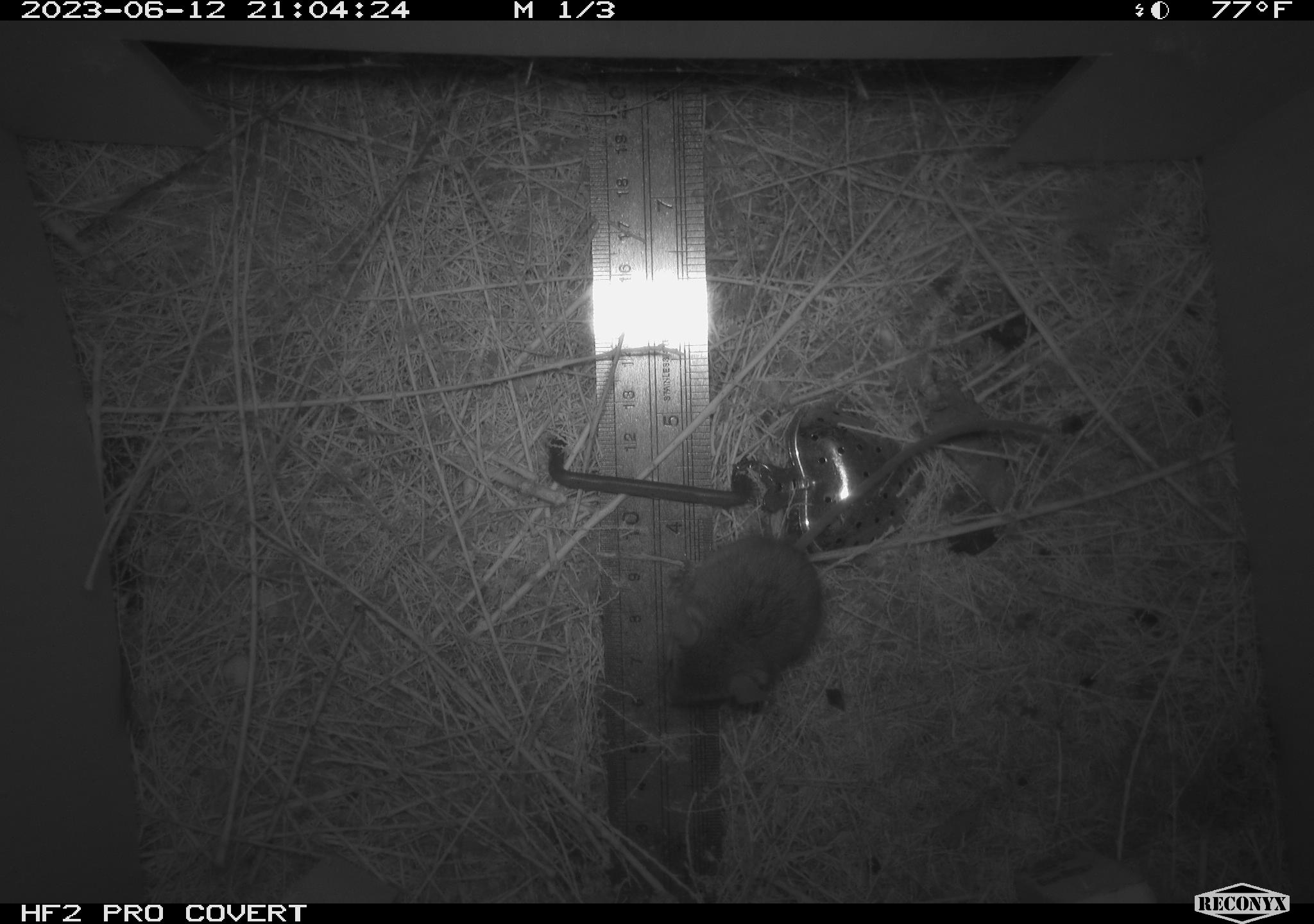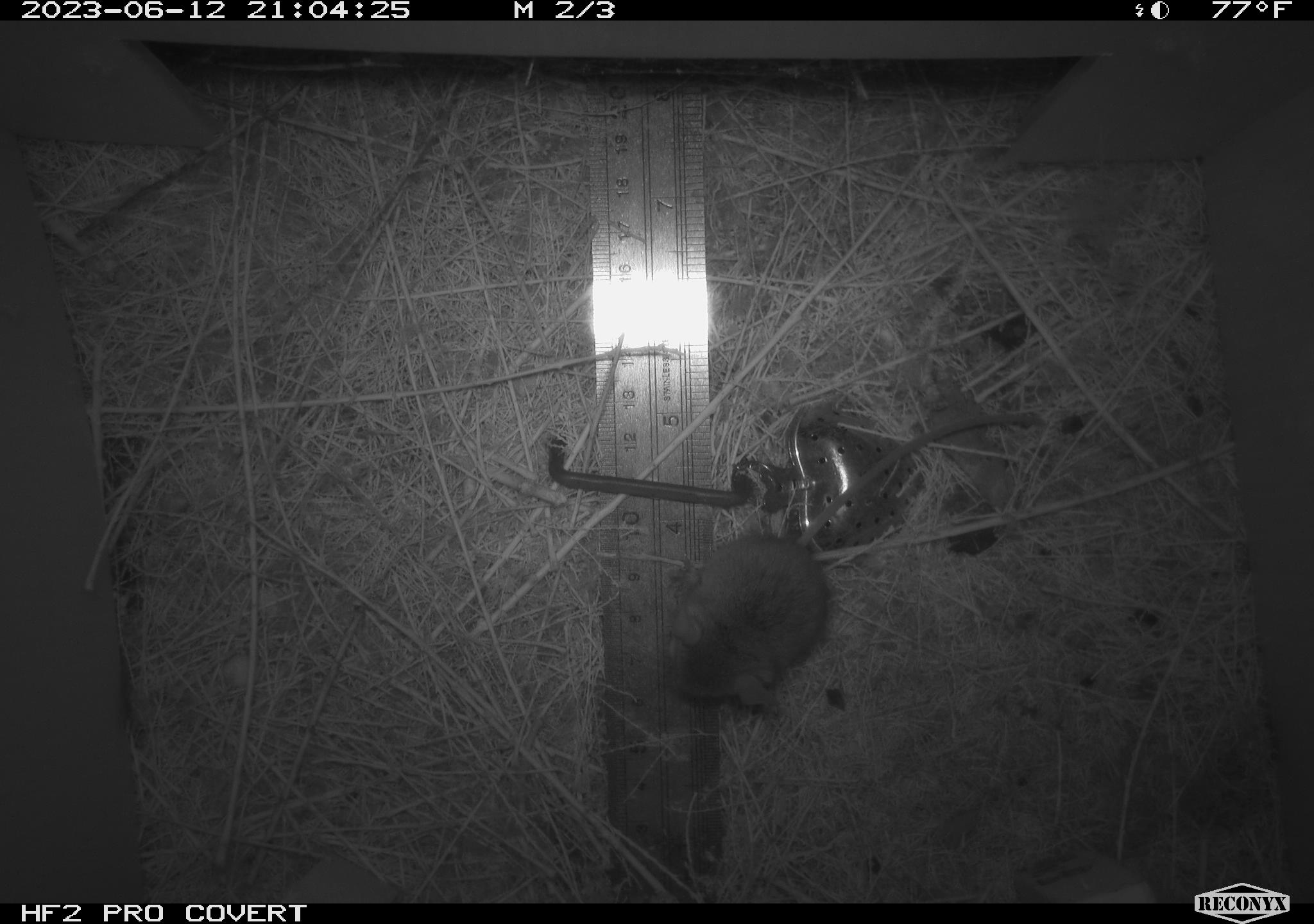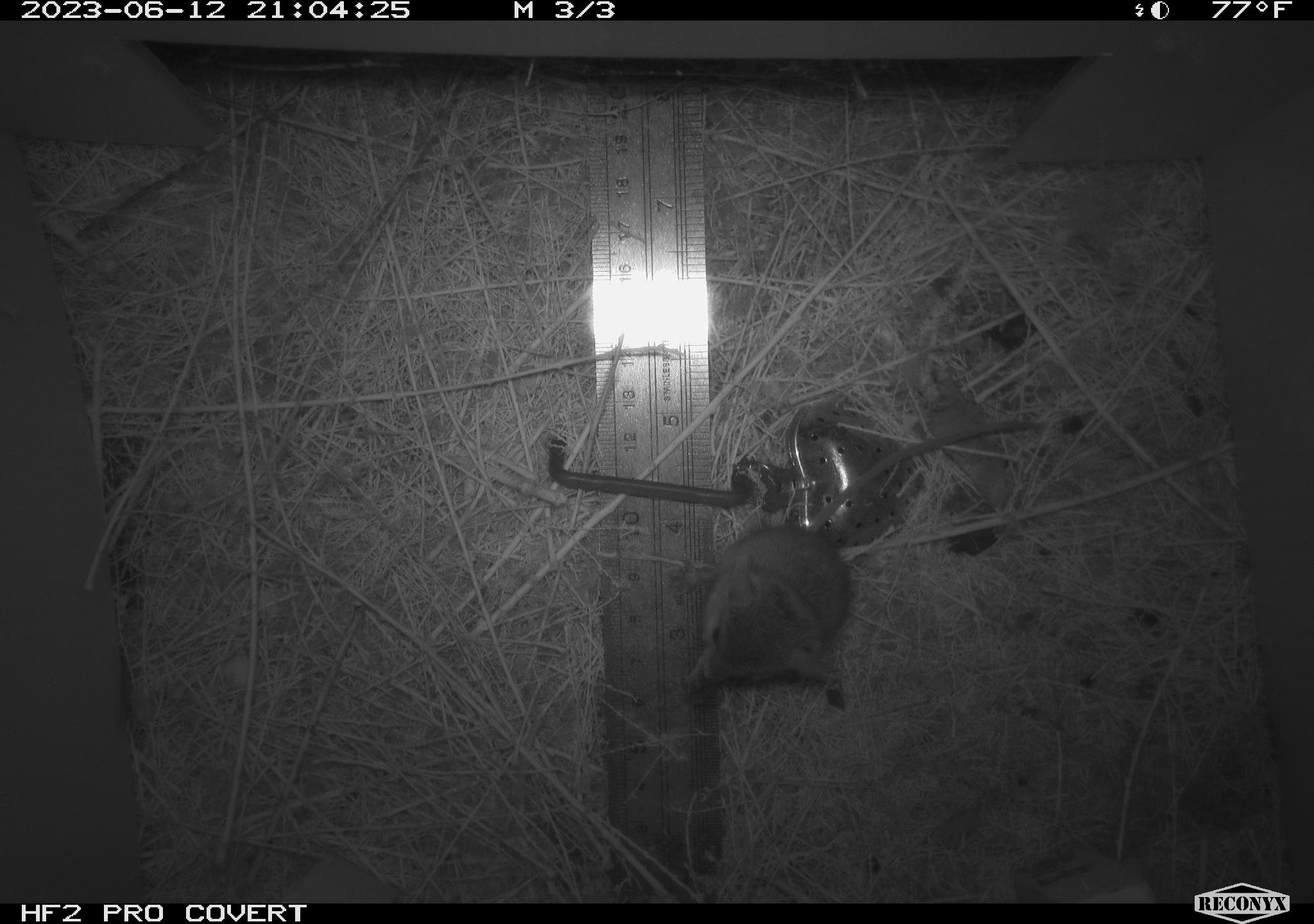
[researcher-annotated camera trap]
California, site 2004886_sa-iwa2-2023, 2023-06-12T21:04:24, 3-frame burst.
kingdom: Animalia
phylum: Chordata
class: Mammalia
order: Rodentia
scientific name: Rodentia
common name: mouse species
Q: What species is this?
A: Mouse species (Rodentia).